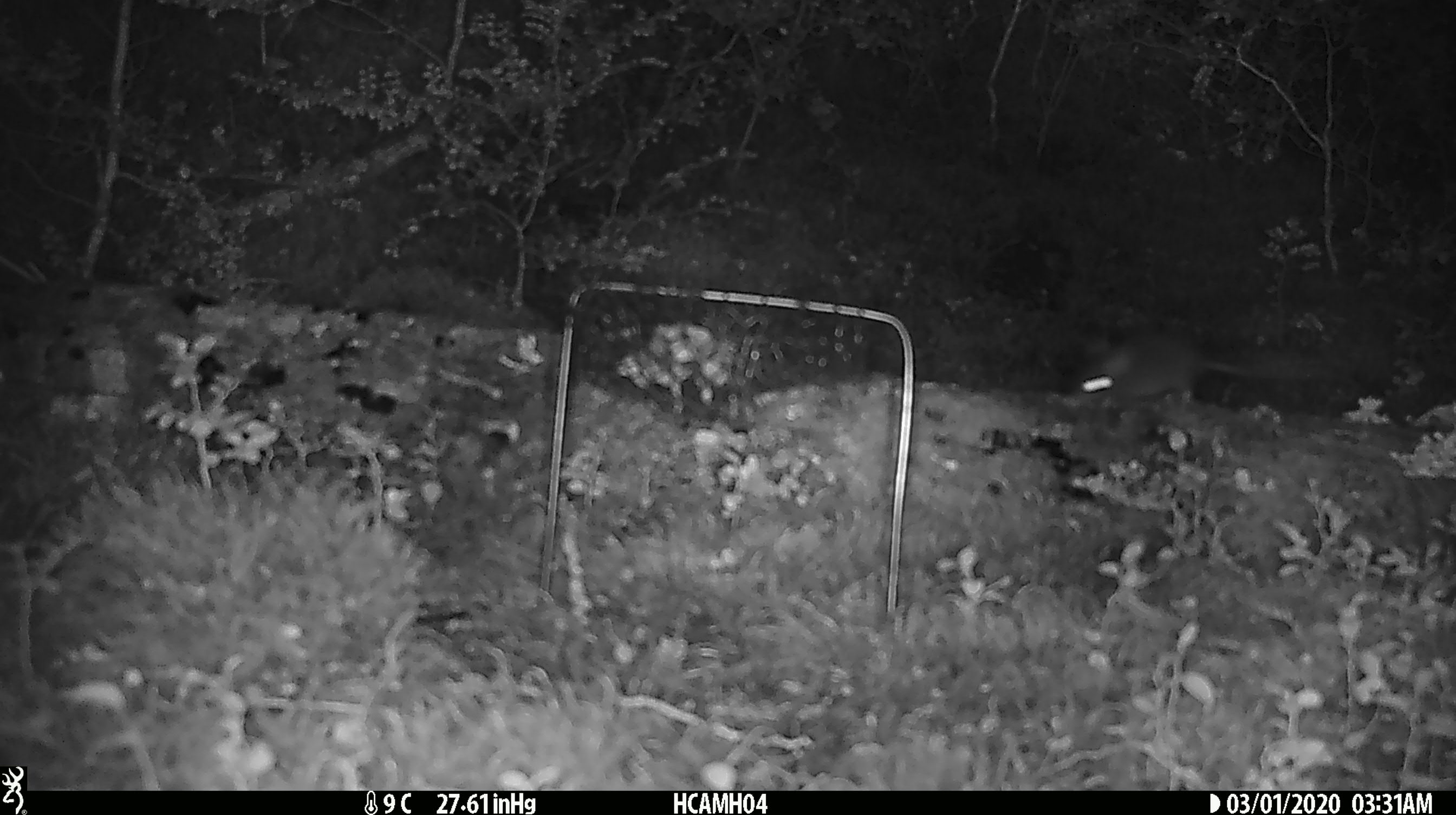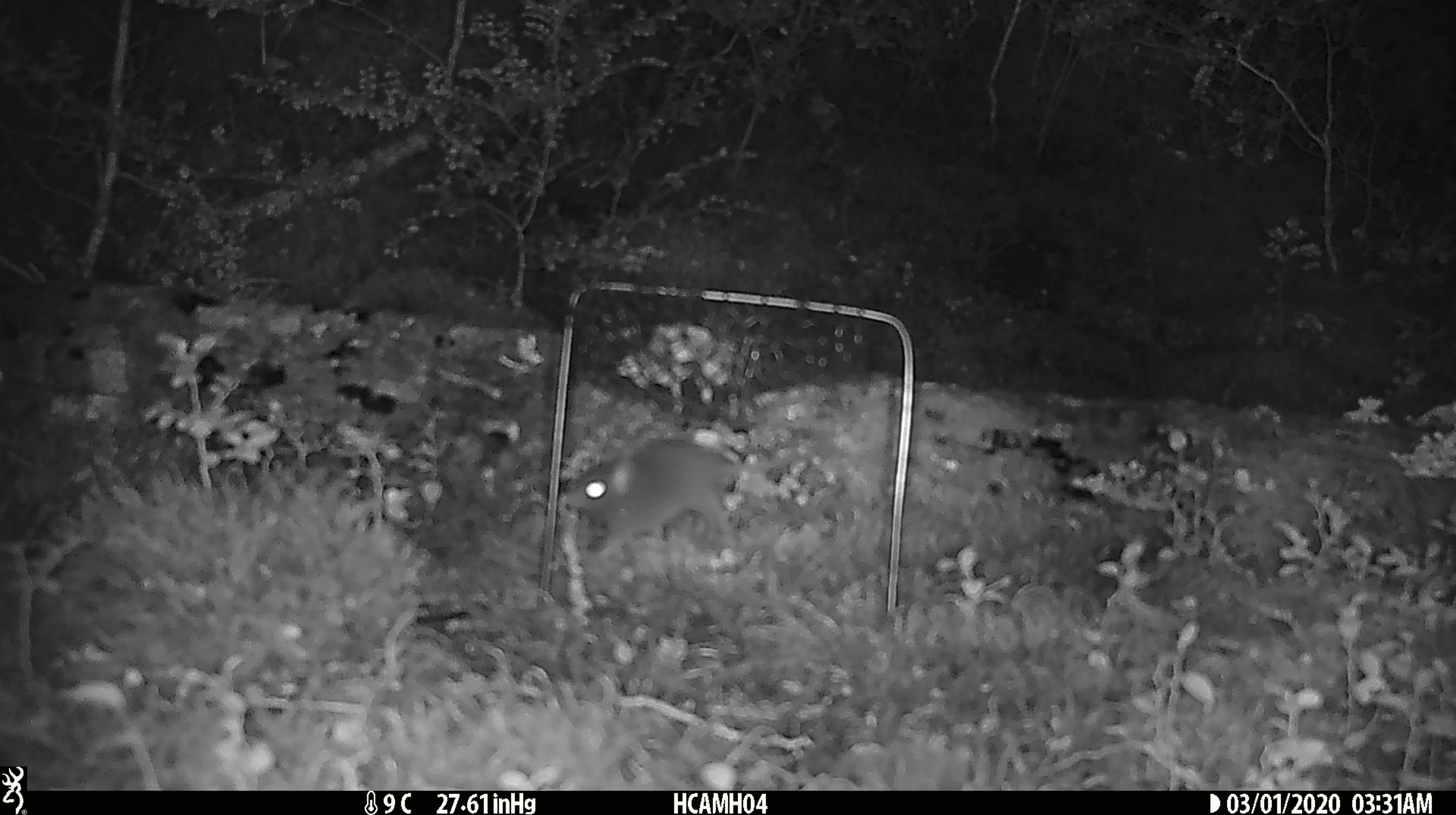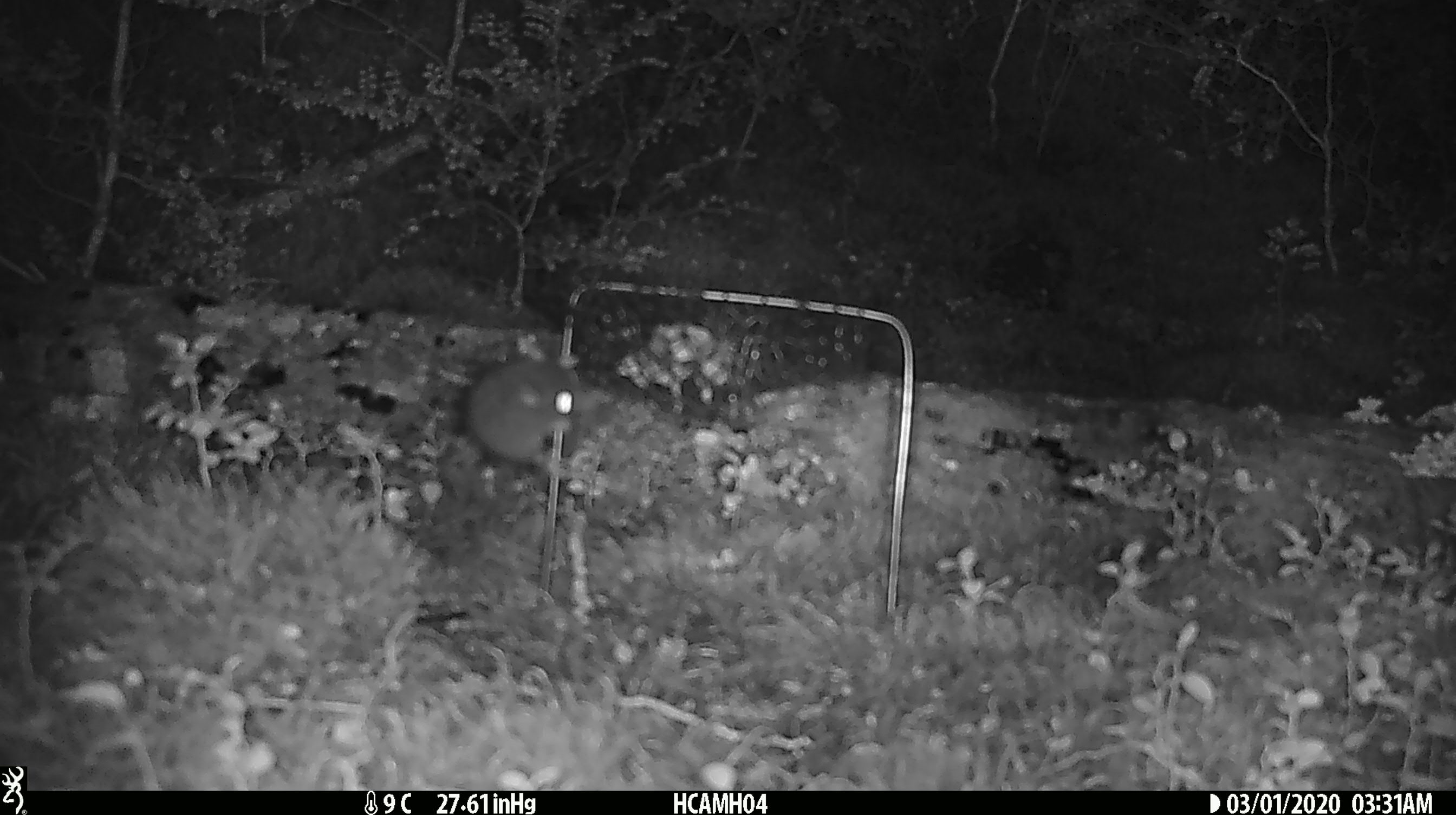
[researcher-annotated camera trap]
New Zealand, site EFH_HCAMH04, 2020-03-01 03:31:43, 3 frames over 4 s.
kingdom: Animalia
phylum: Chordata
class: Mammalia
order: Rodentia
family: Muridae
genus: Mus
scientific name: Mus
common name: mouse